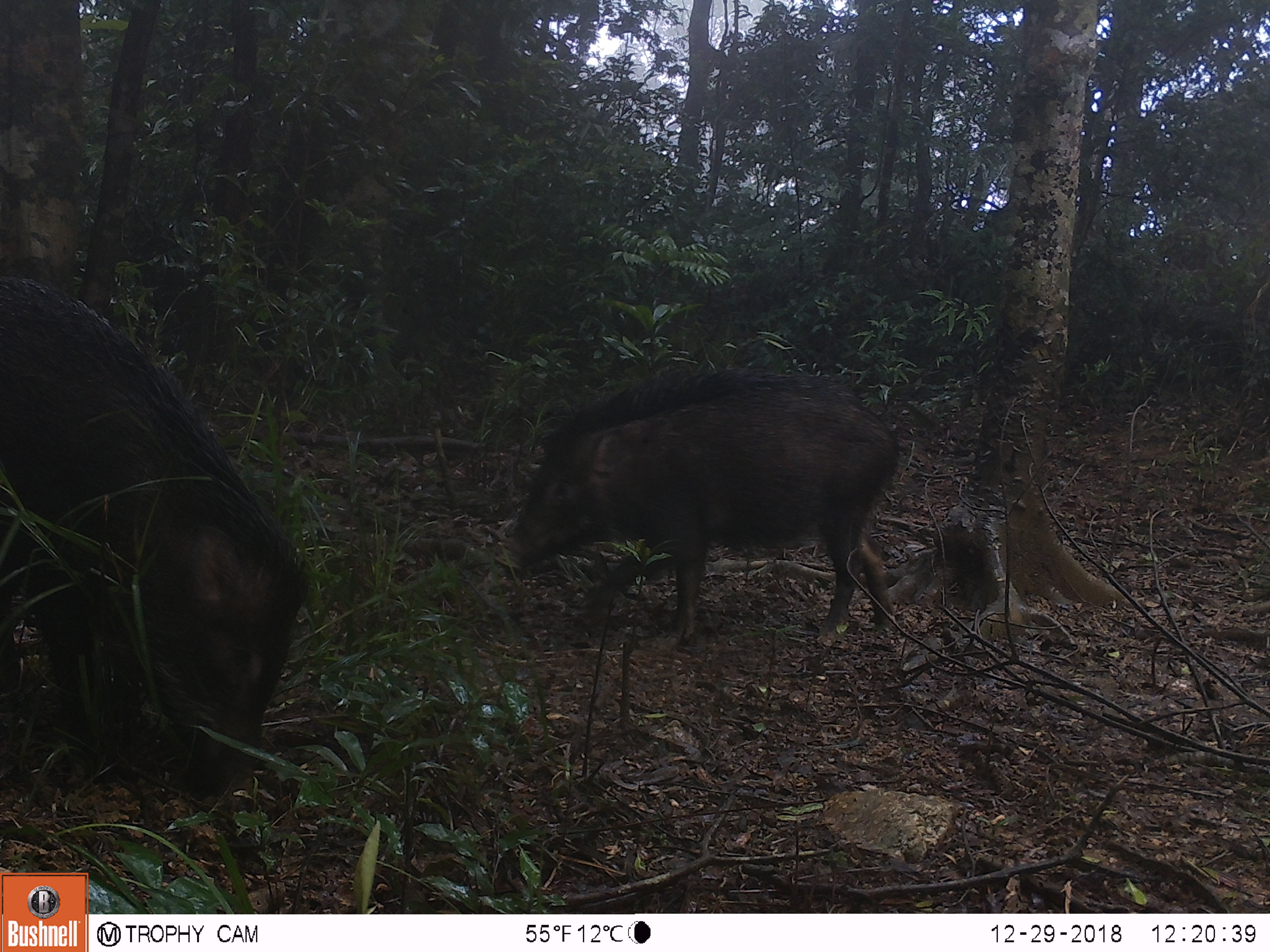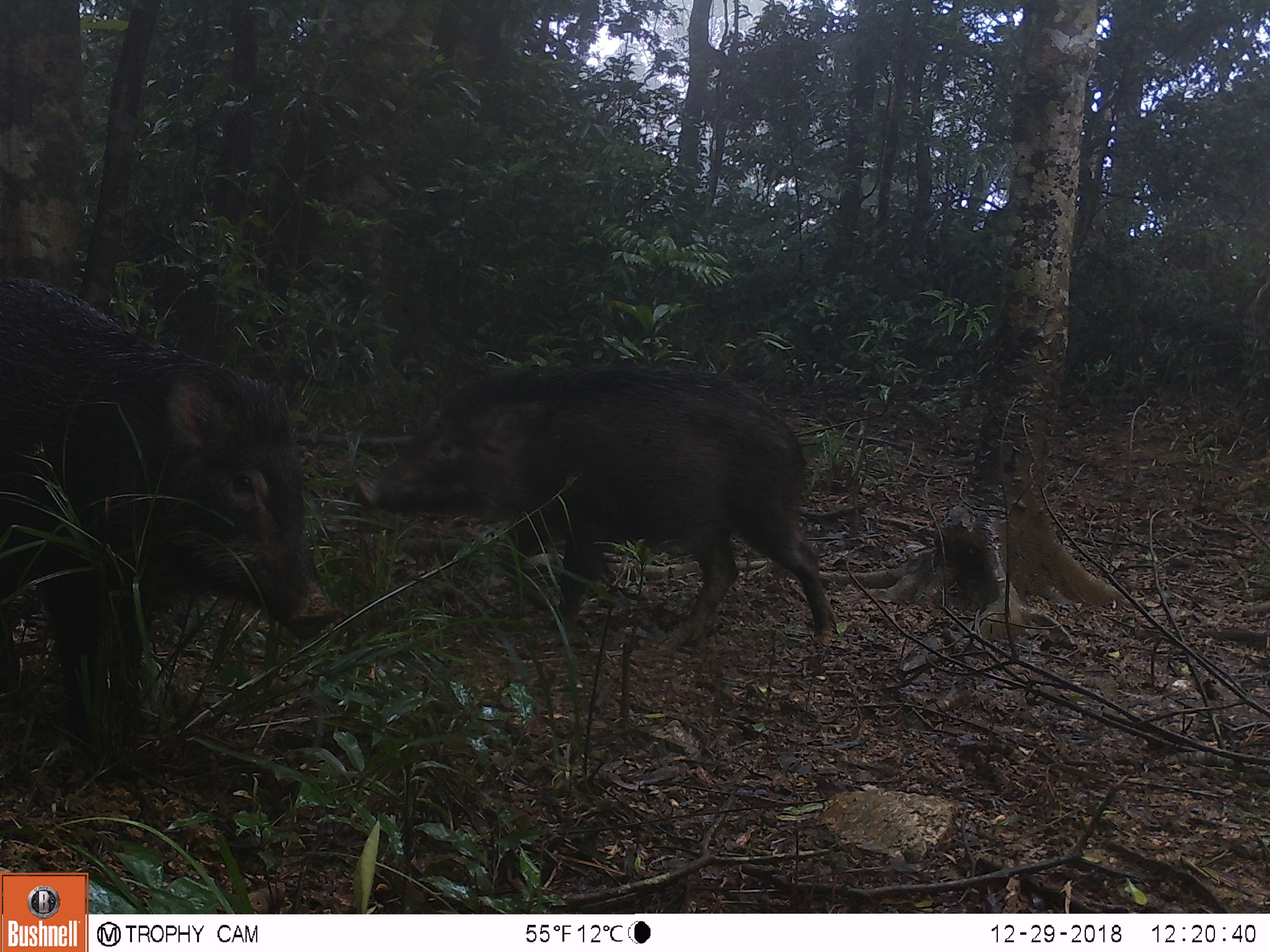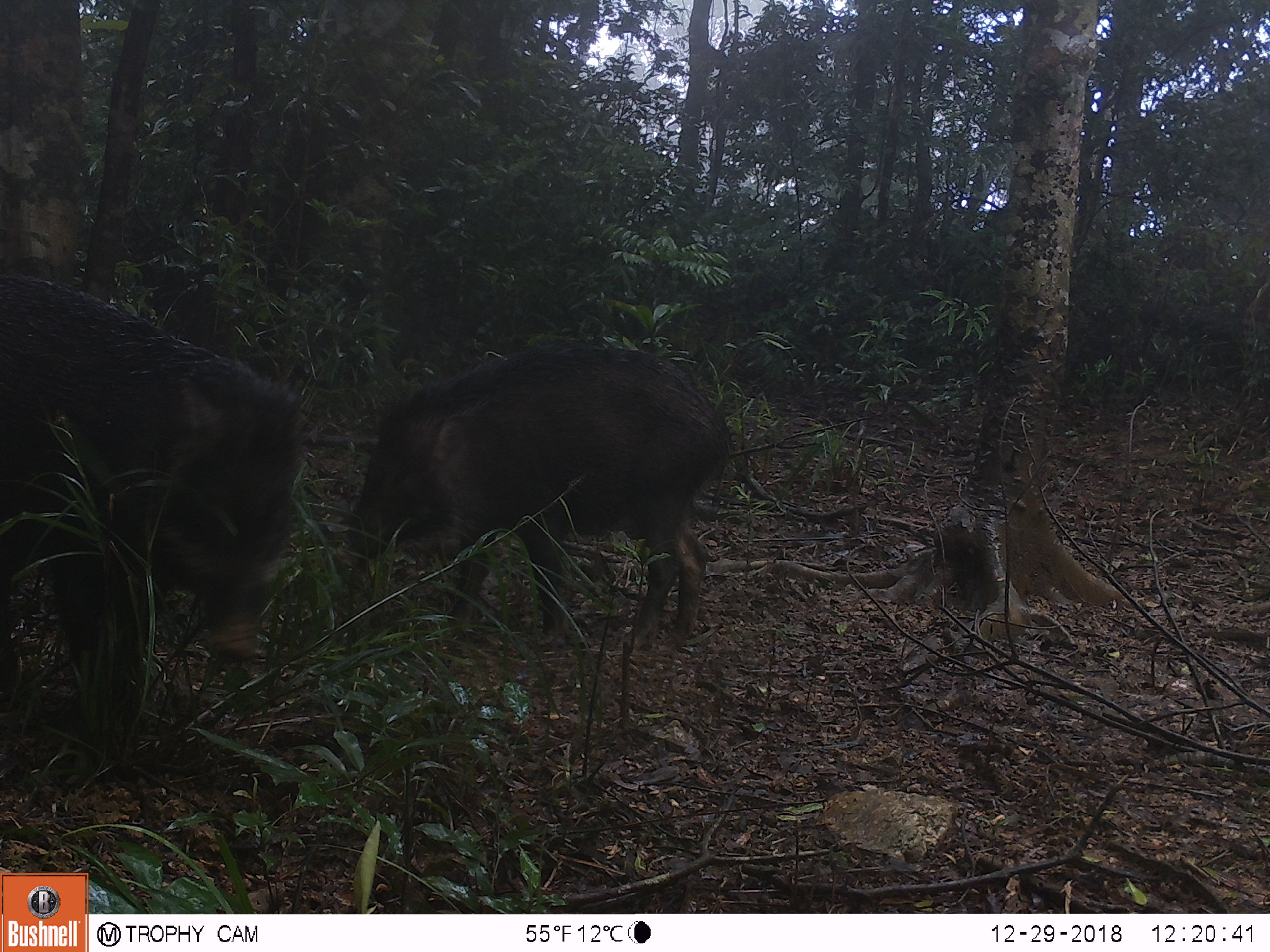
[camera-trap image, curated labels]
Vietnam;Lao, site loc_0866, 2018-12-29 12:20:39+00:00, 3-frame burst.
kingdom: Animalia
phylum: Chordata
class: Mammalia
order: Artiodactyla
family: Suidae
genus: Sus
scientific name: Sus scrofa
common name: eurasian wild pig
Eurasian wild pig (Sus scrofa). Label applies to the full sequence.